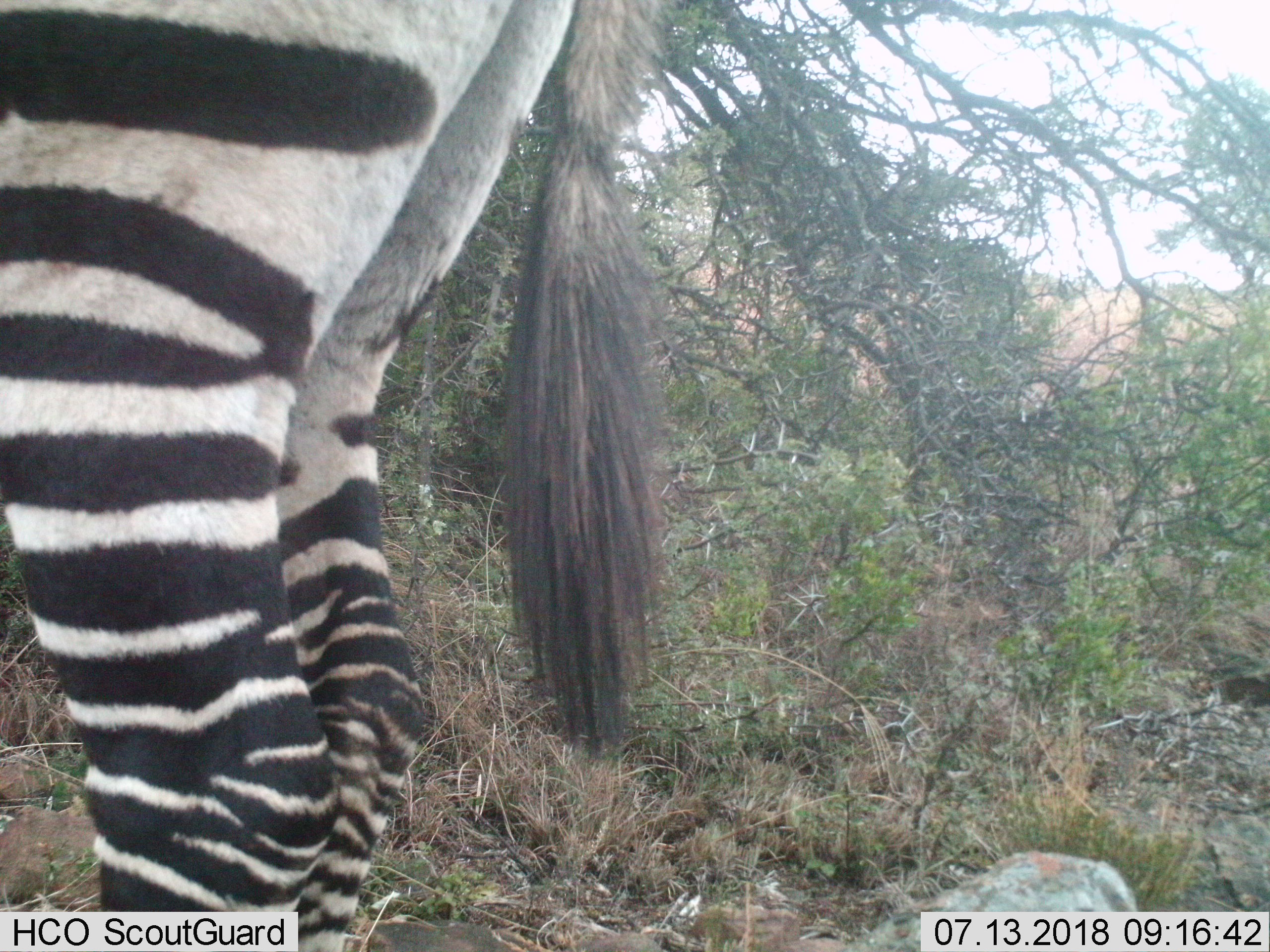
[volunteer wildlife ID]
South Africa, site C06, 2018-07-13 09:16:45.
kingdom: Animalia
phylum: Chordata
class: Mammalia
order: Perissodactyla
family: Equidae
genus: Equus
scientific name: Equus zebra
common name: mountain zebra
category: zebramountain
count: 1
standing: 100%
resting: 0%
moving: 0%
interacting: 0%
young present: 0%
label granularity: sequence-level